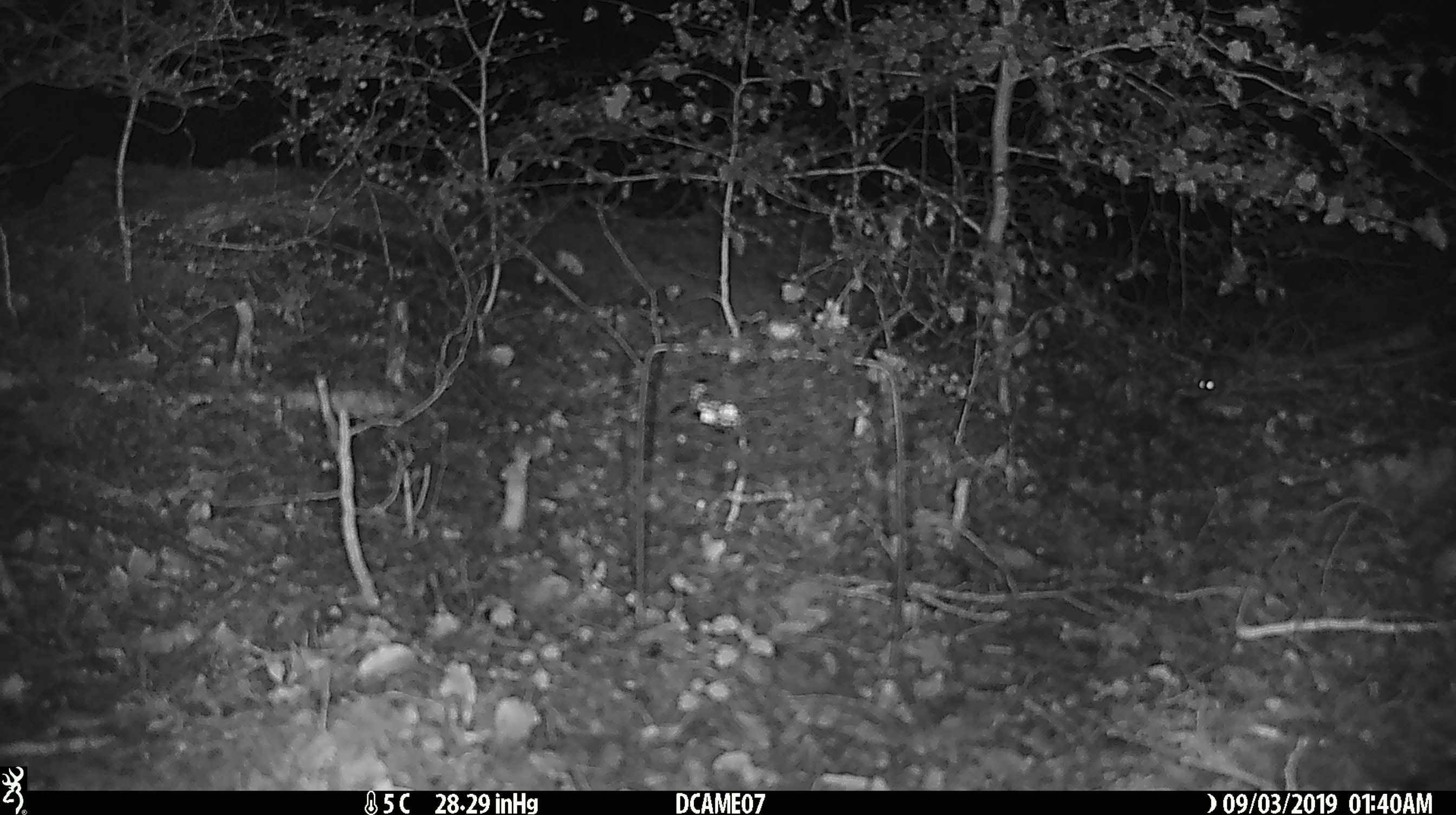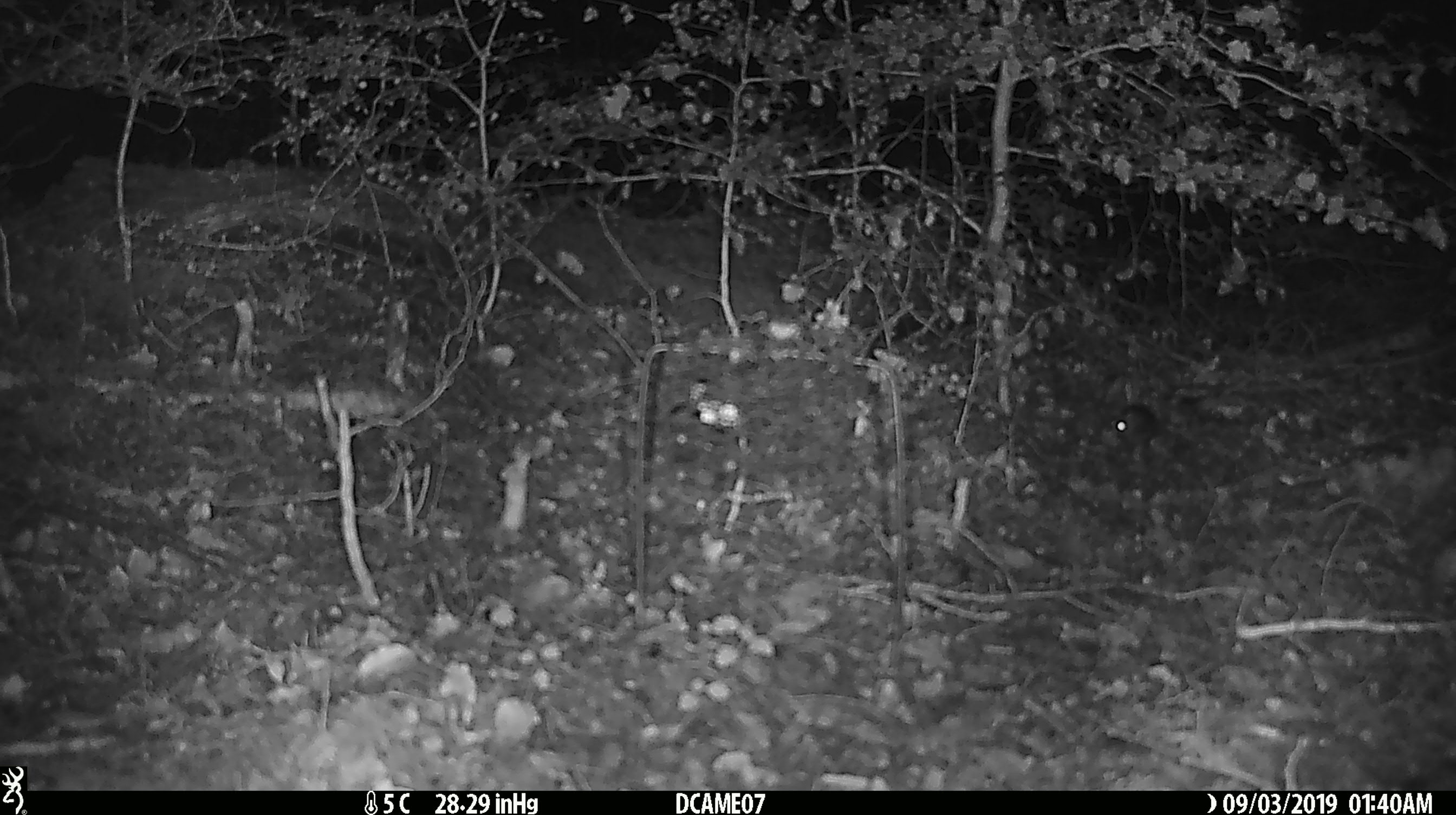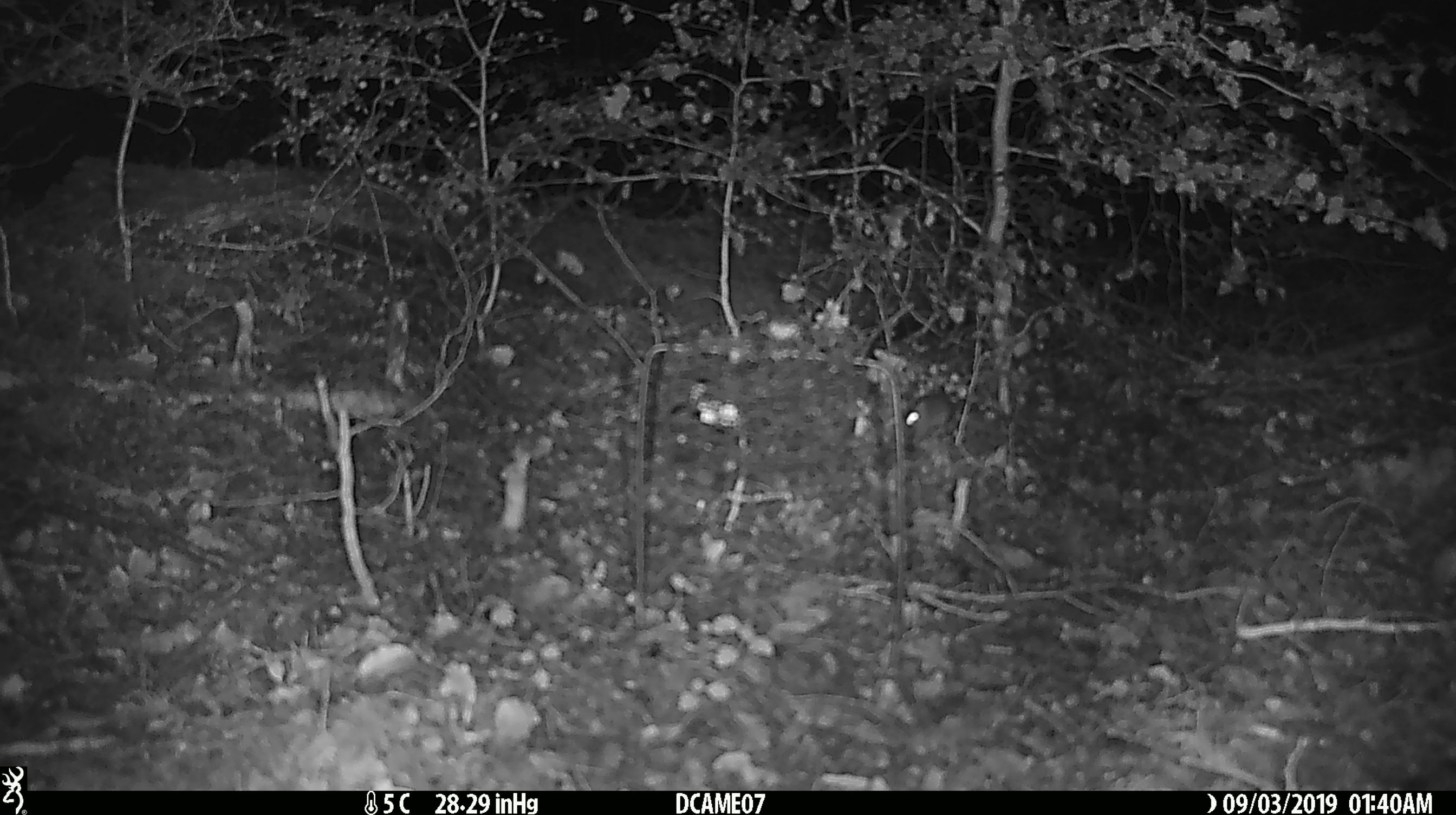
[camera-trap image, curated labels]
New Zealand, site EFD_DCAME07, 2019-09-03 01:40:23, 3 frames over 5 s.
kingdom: Animalia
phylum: Chordata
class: Mammalia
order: Rodentia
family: Muridae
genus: Mus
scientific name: Mus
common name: mouse